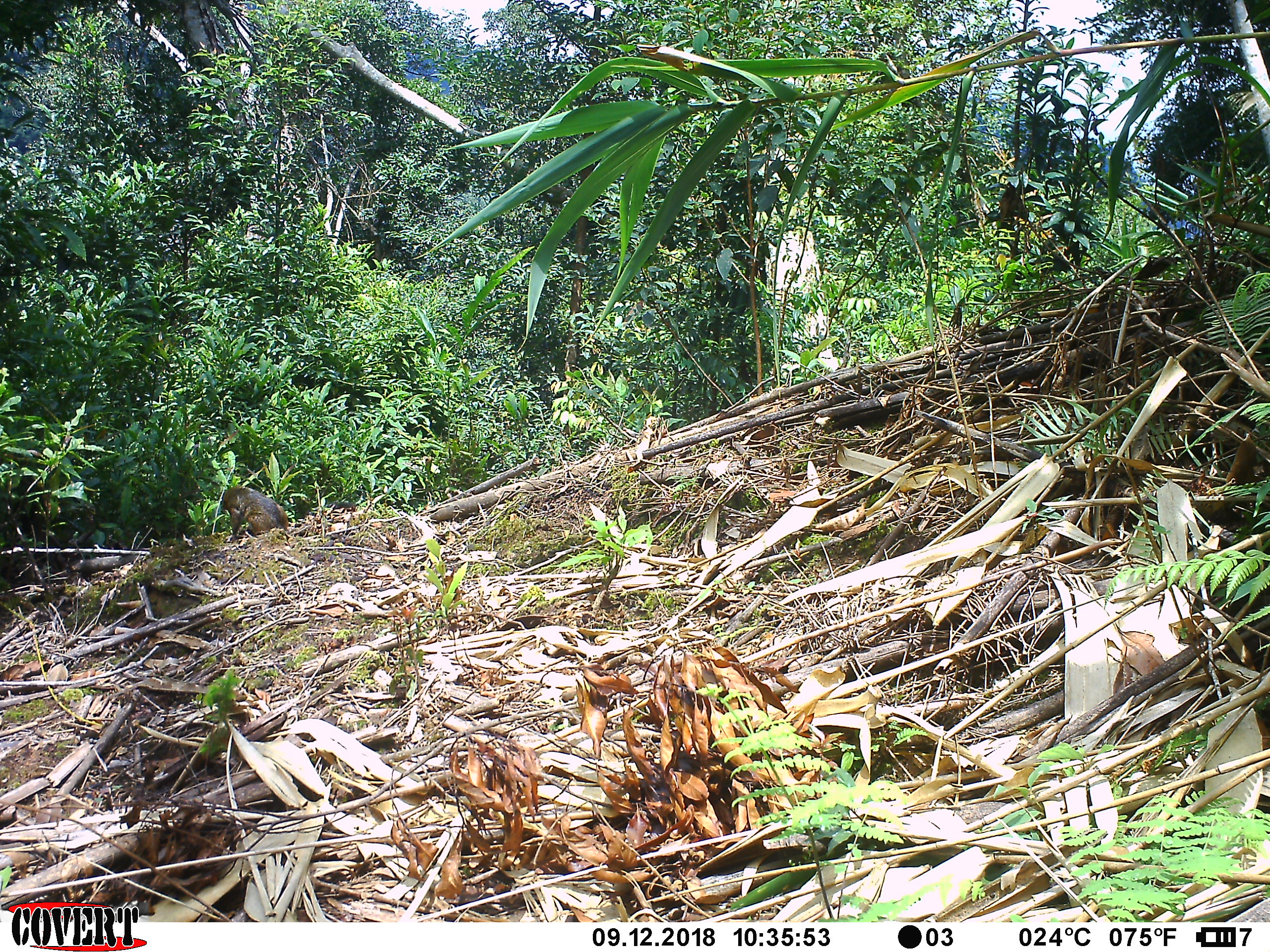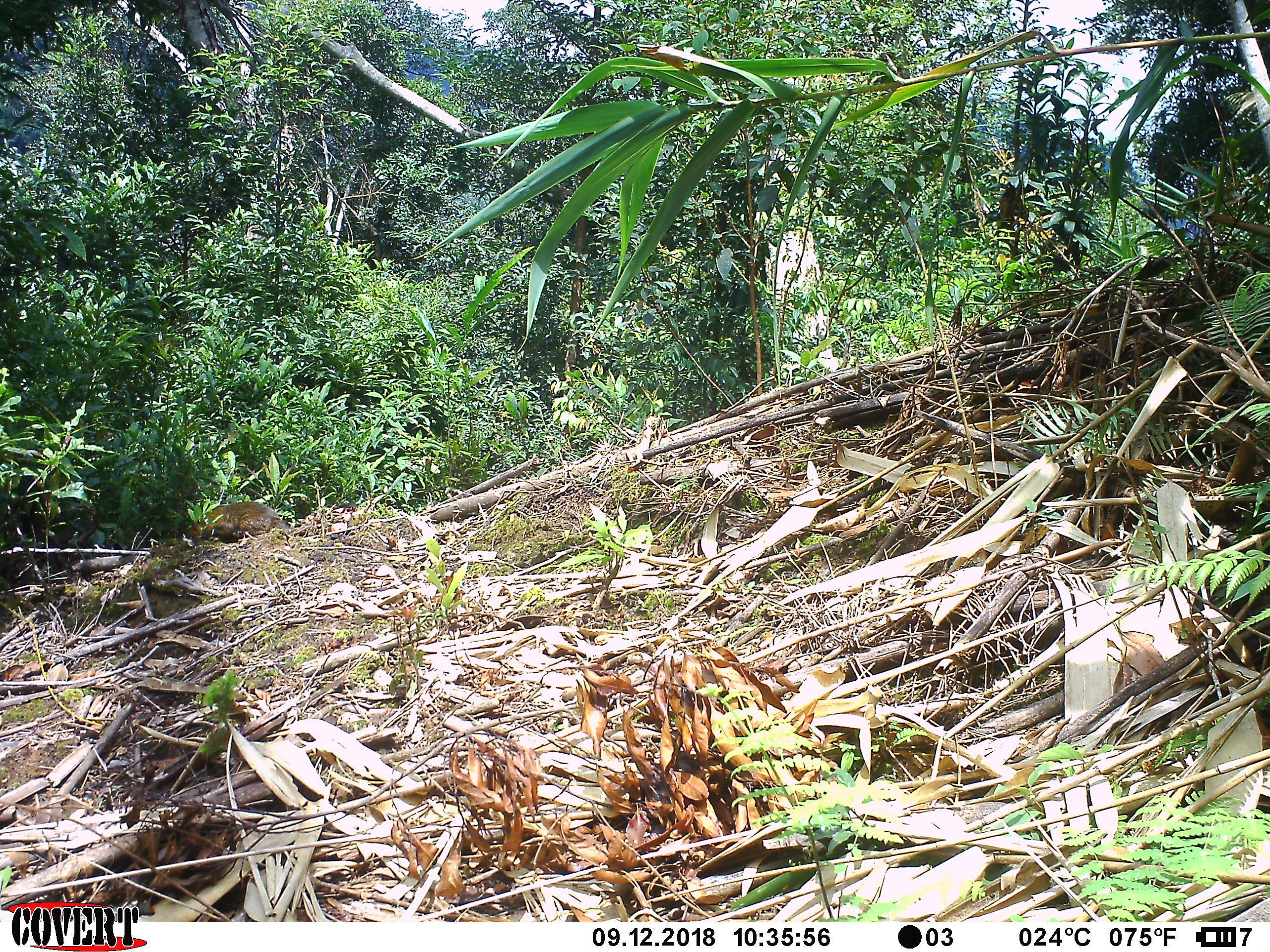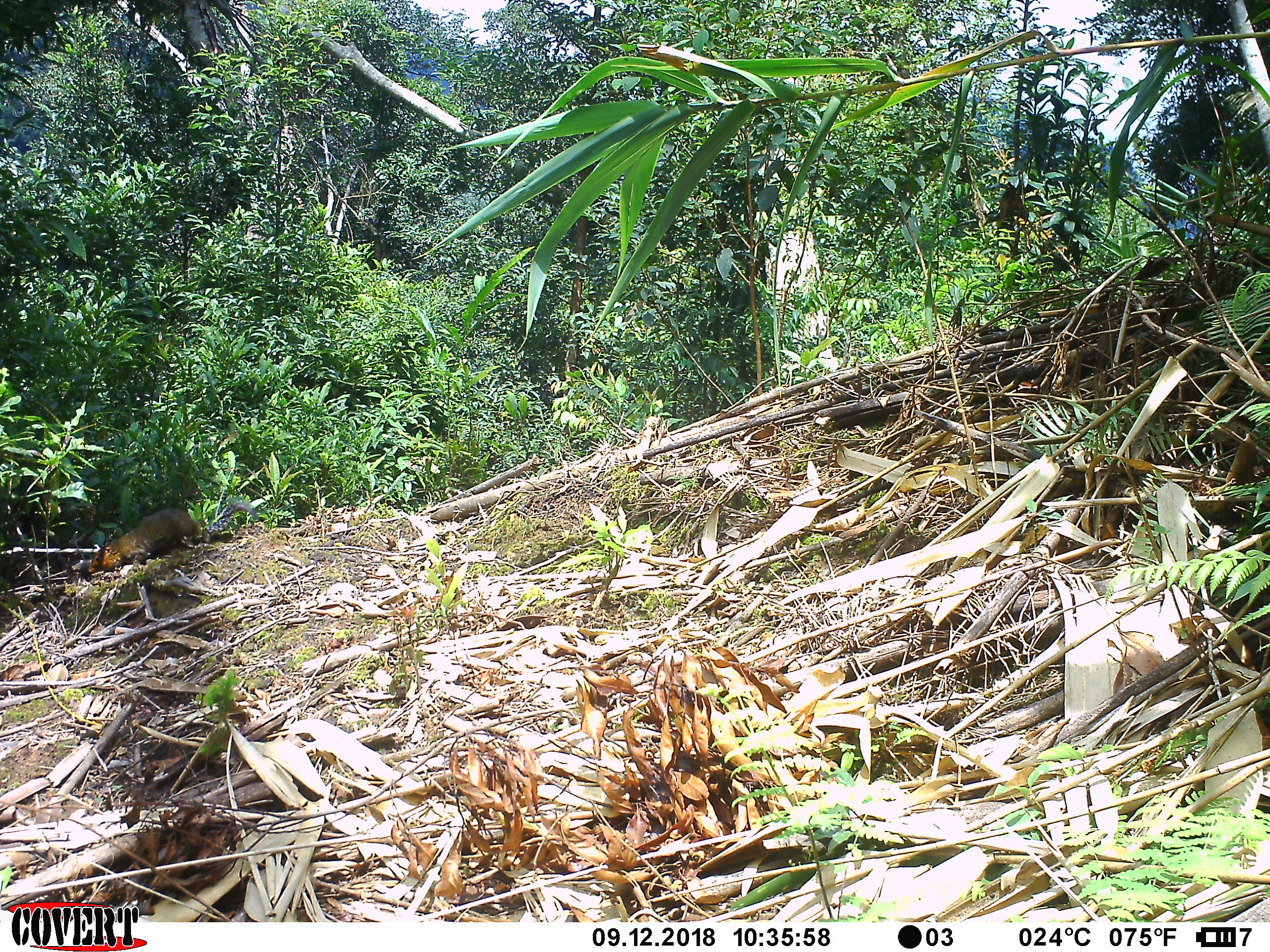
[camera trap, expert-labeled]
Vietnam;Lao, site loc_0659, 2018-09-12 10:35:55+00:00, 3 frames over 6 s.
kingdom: Animalia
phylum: Chordata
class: Mammalia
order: Rodentia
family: Sciuridae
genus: Dremomys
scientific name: Dremomys rufigenis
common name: red-cheeked squirrel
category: red cheeked squirrel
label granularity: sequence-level